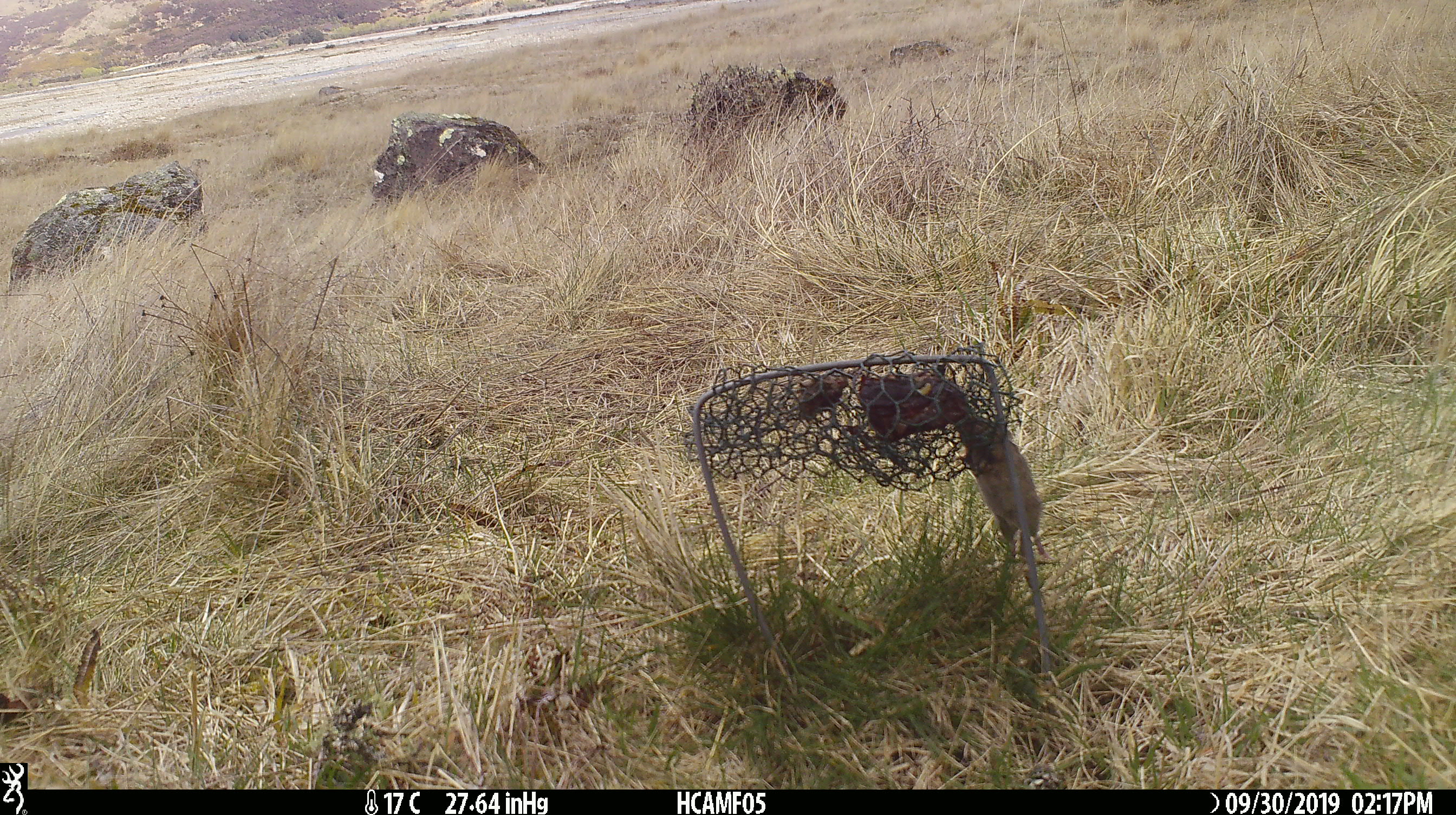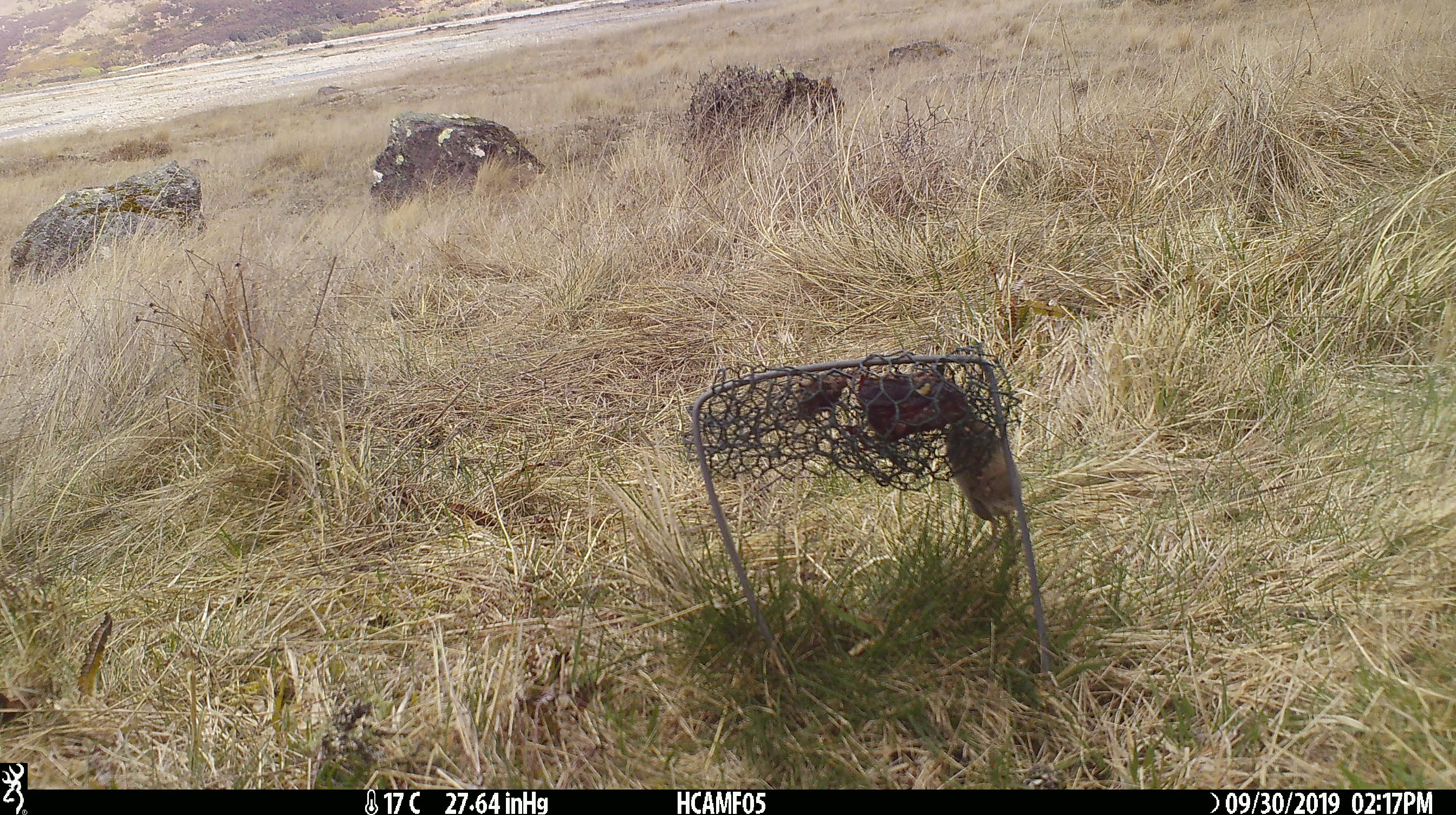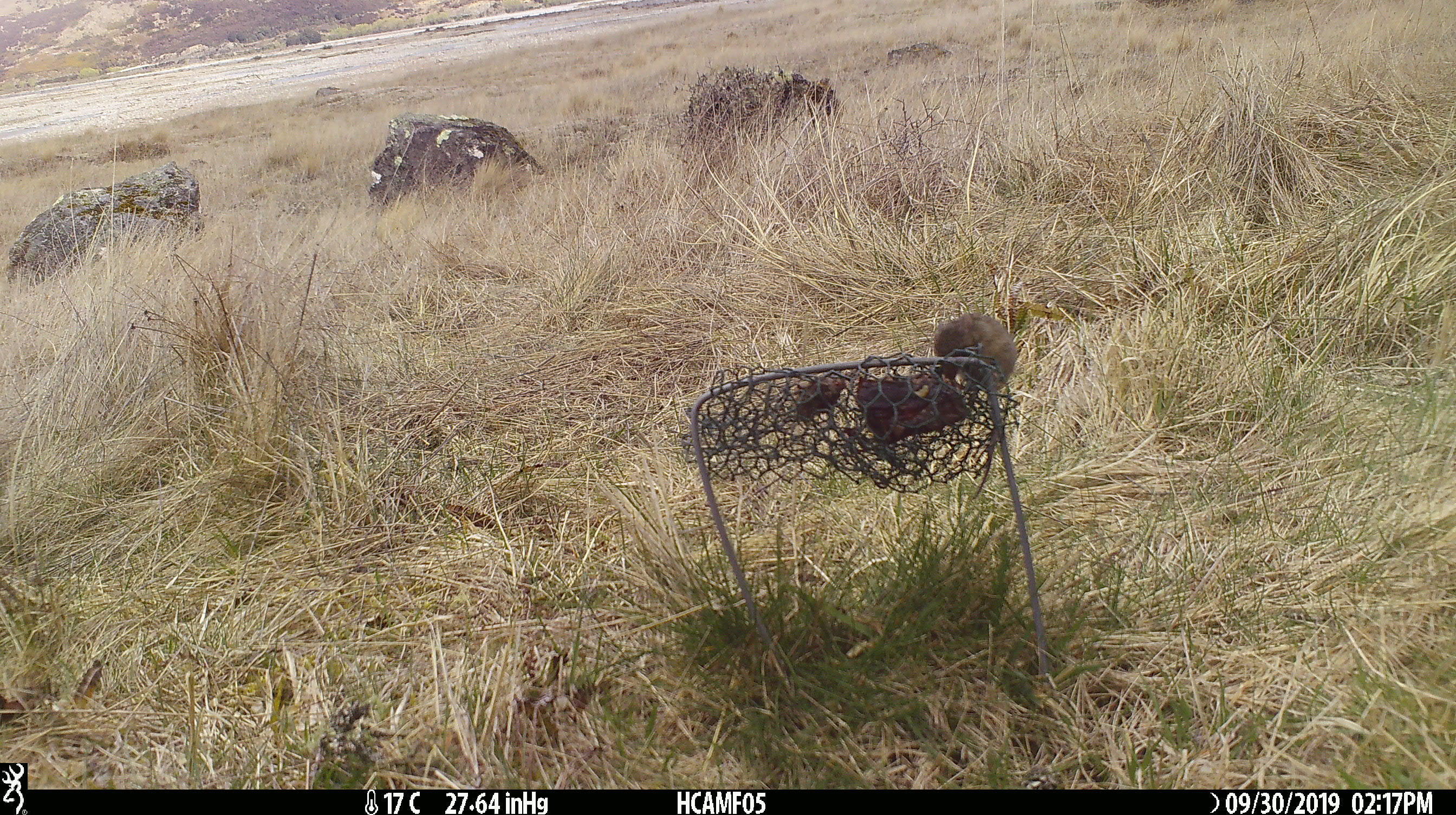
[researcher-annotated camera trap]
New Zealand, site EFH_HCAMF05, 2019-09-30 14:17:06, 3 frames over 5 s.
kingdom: Animalia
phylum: Chordata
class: Mammalia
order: Rodentia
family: Muridae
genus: Mus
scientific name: Mus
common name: mouse